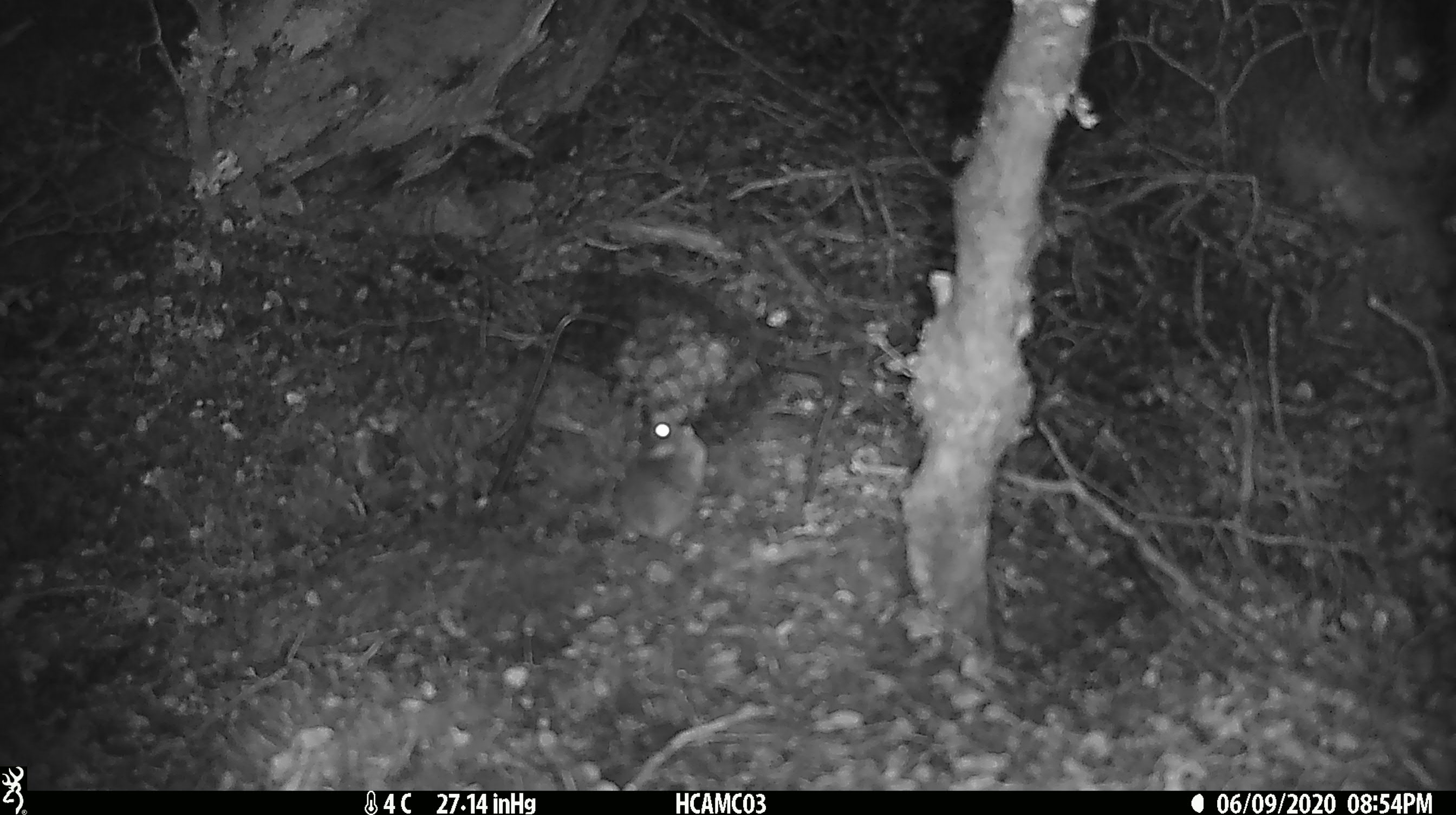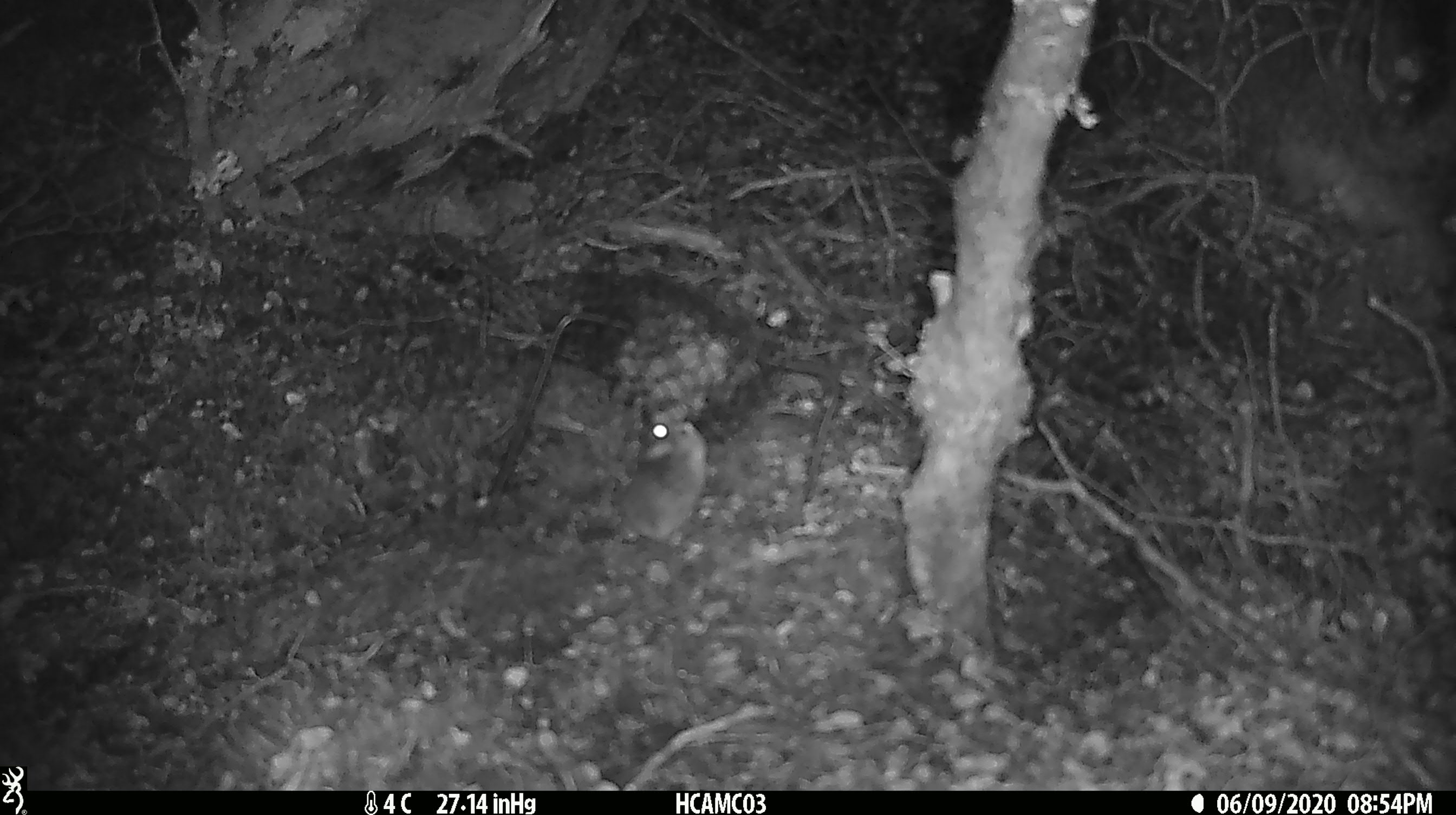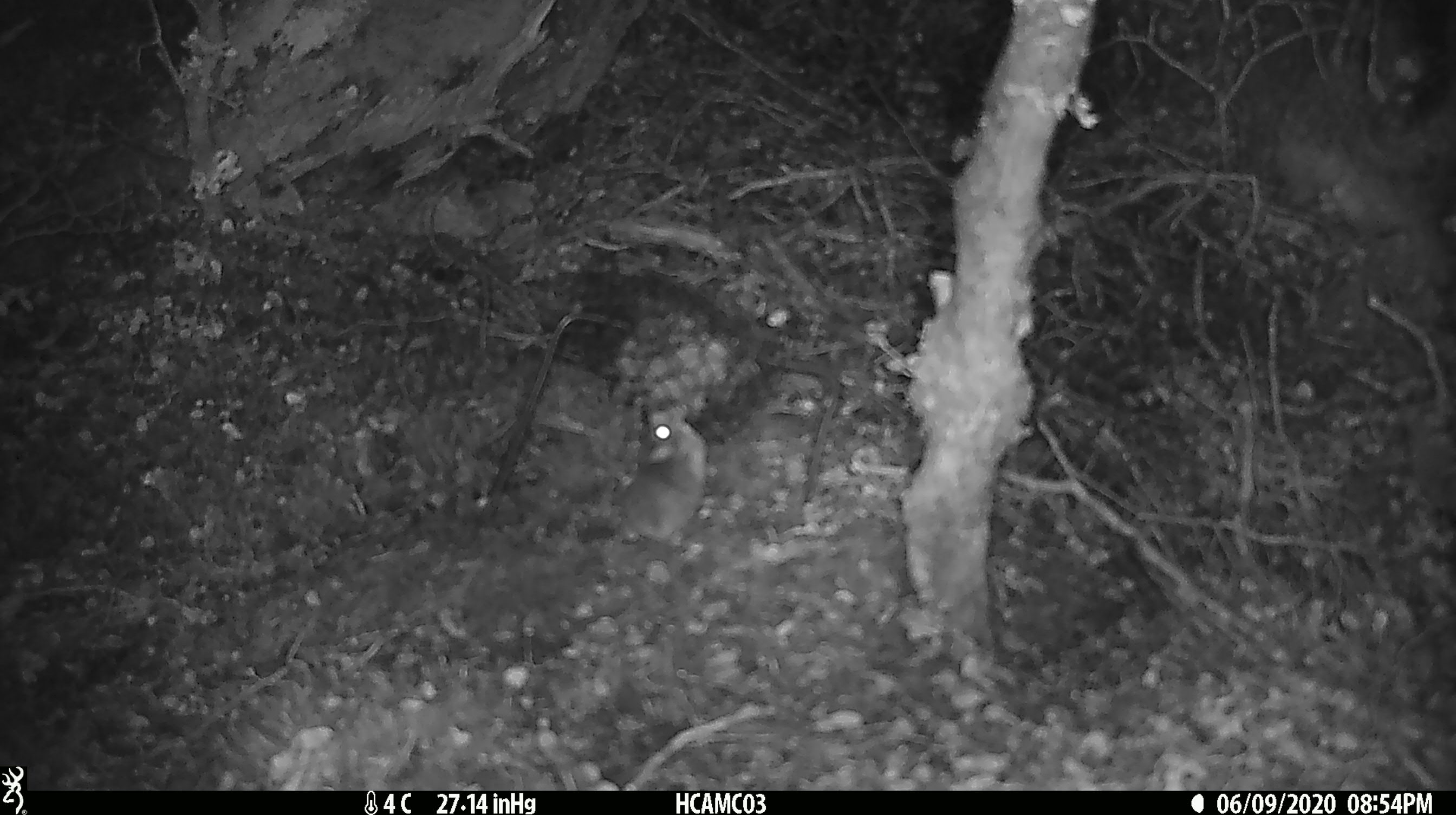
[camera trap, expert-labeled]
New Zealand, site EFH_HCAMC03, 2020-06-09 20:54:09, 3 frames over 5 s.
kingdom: Animalia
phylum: Chordata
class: Mammalia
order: Rodentia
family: Muridae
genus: Mus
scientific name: Mus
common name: mouse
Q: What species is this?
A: Mouse (Mus).